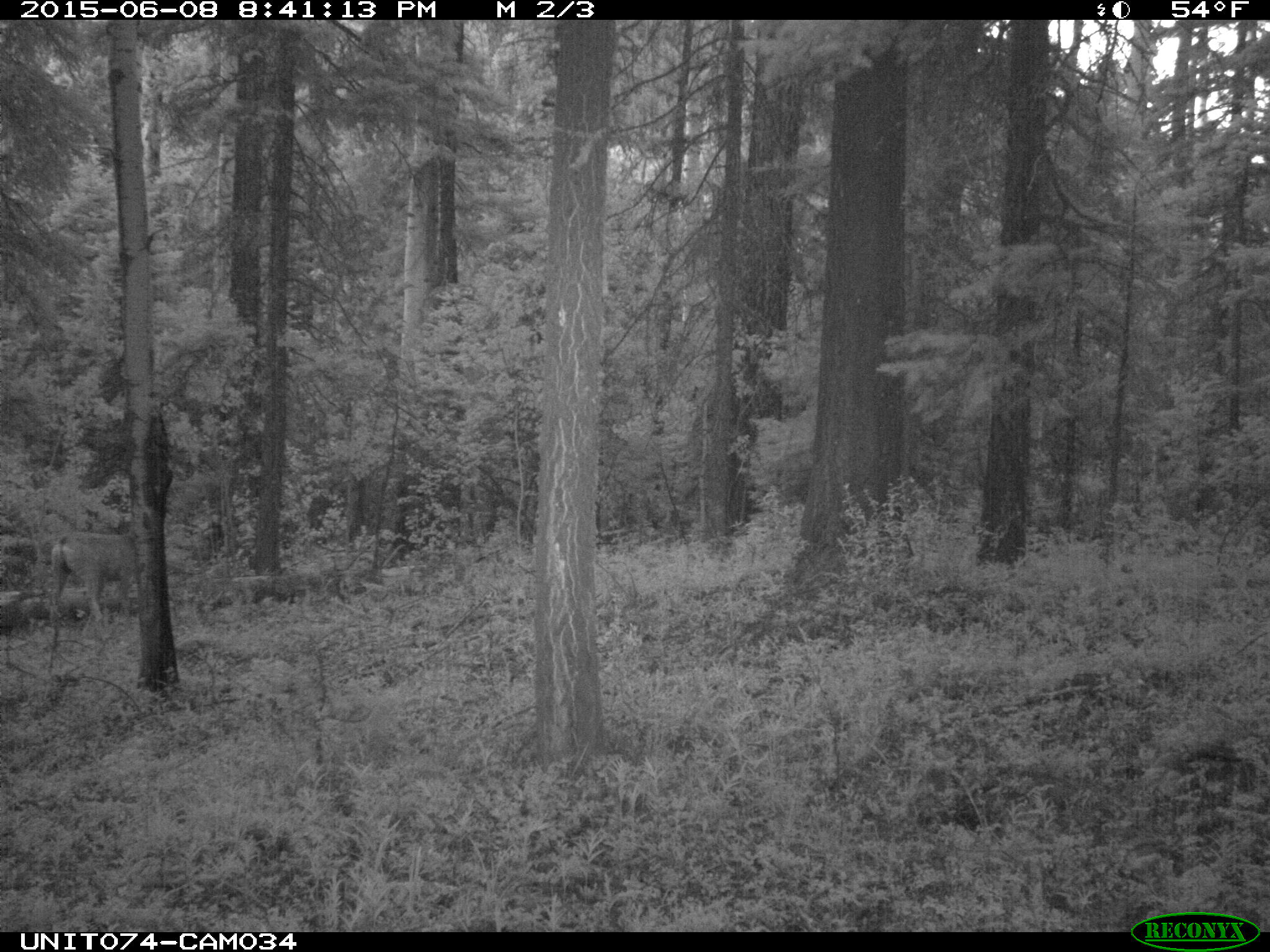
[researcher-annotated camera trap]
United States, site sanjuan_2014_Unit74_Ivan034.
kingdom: Animalia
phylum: Chordata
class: Mammalia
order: Artiodactyla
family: Cervidae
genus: Odocoileus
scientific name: Odocoileus hemionus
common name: mule deer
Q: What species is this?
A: Odocoileus hemionus (mule deer).